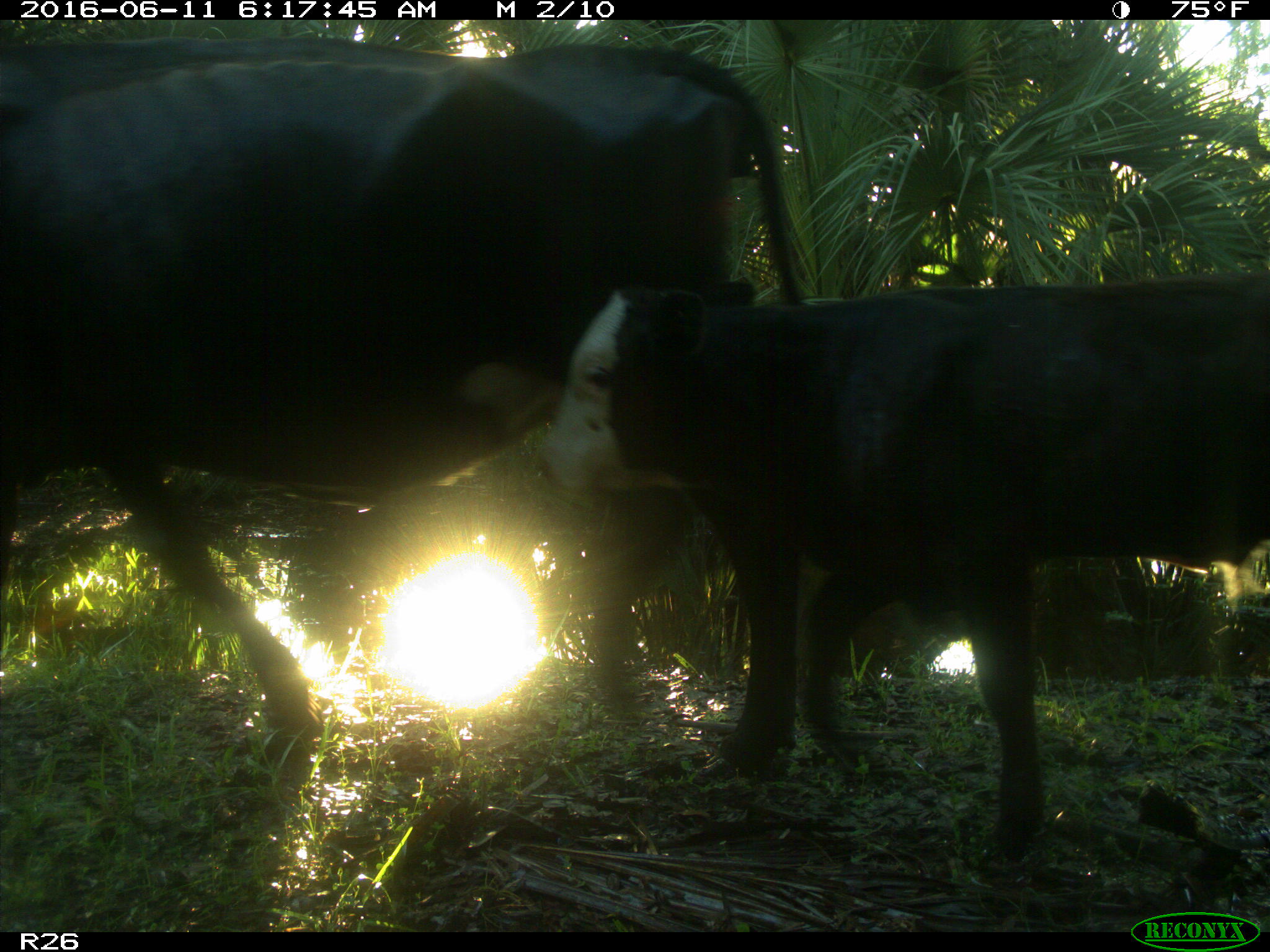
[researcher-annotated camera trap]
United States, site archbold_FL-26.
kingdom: Animalia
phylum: Chordata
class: Mammalia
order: Artiodactyla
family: Bovidae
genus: Bos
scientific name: Bos taurus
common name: domestic cow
Bos taurus (domestic cow).